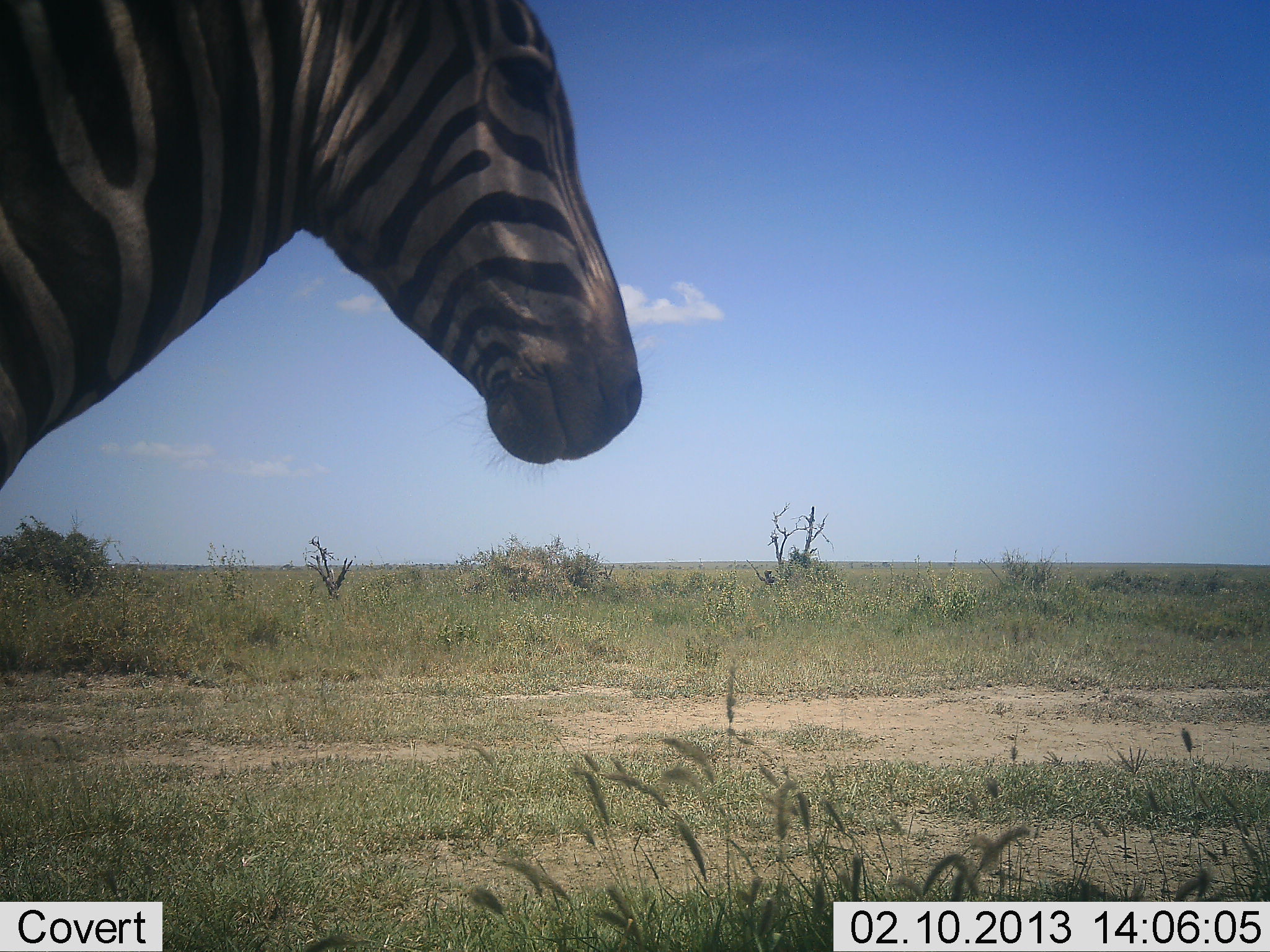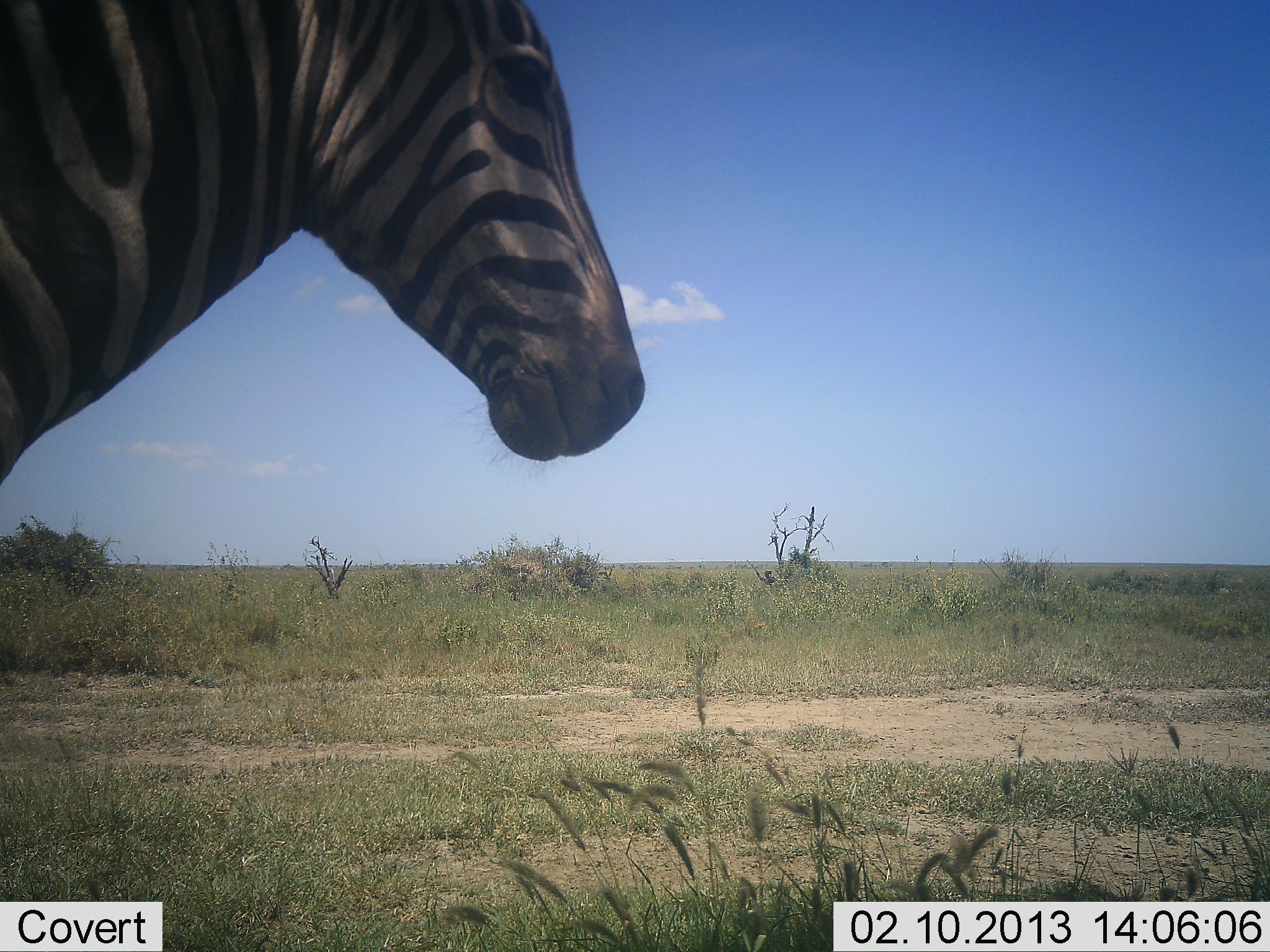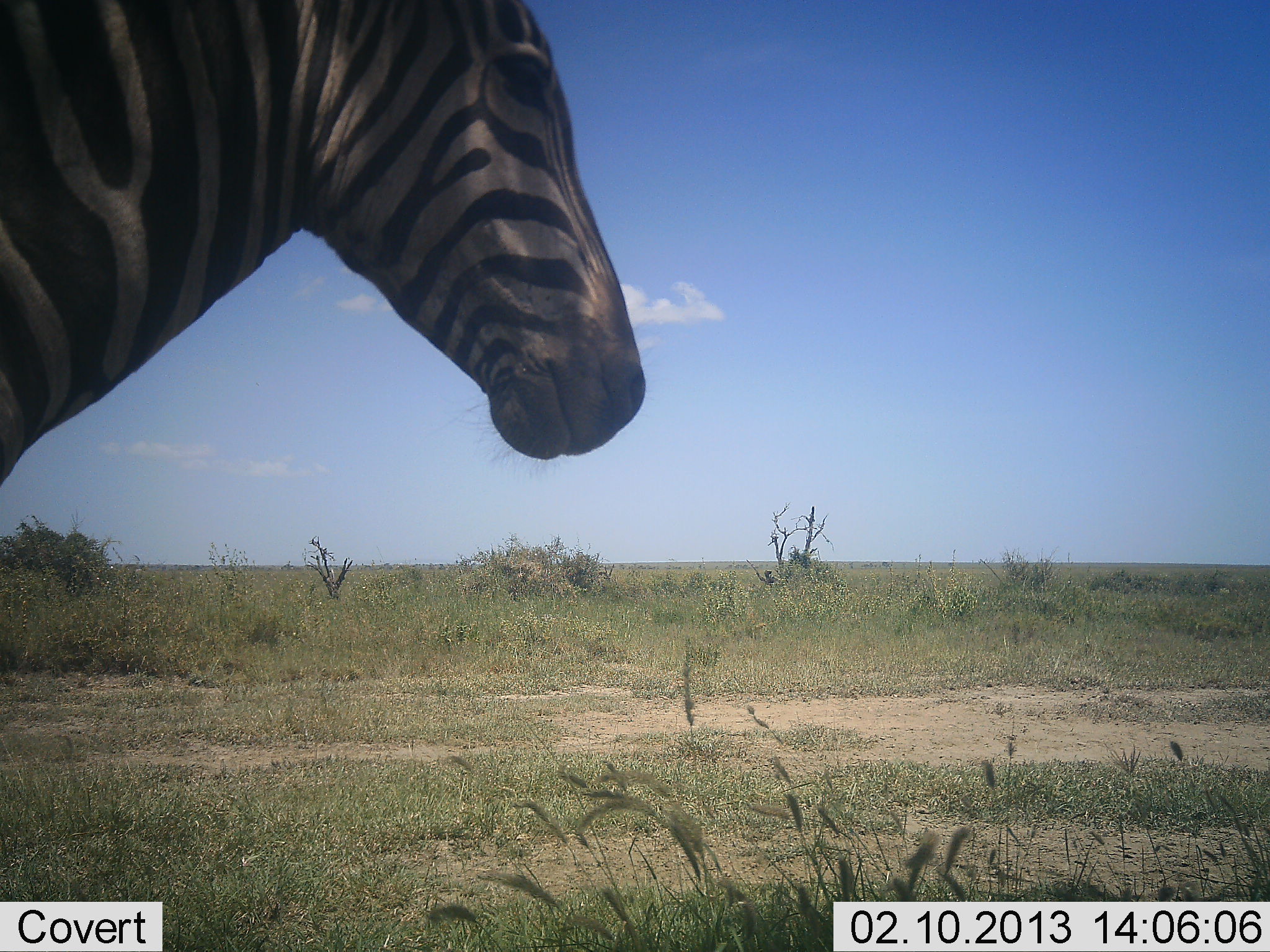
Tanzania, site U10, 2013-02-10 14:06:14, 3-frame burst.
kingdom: Animalia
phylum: Chordata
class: Mammalia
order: Perissodactyla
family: Equidae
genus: Equus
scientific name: Equus quagga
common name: plains zebra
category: zebra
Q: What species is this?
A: Zebra (plains zebra) (Equus quagga).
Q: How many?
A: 1.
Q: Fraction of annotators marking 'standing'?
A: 96%.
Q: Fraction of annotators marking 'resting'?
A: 0%.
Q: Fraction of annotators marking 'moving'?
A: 4%.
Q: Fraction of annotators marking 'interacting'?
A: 0%.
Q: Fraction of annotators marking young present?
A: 0%.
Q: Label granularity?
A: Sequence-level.